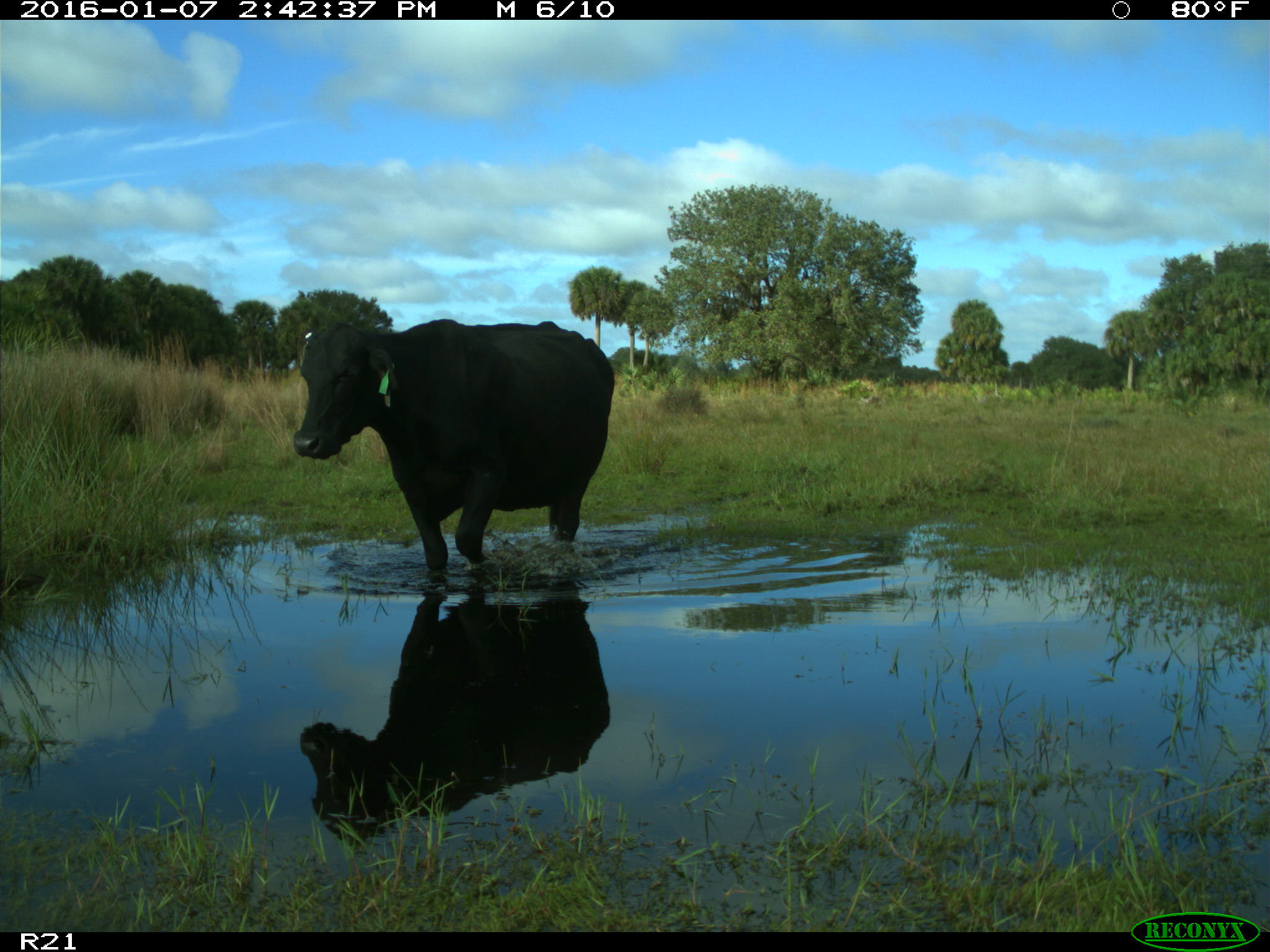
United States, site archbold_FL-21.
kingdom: Animalia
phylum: Chordata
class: Mammalia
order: Artiodactyla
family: Bovidae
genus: Bos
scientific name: Bos taurus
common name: domestic cow